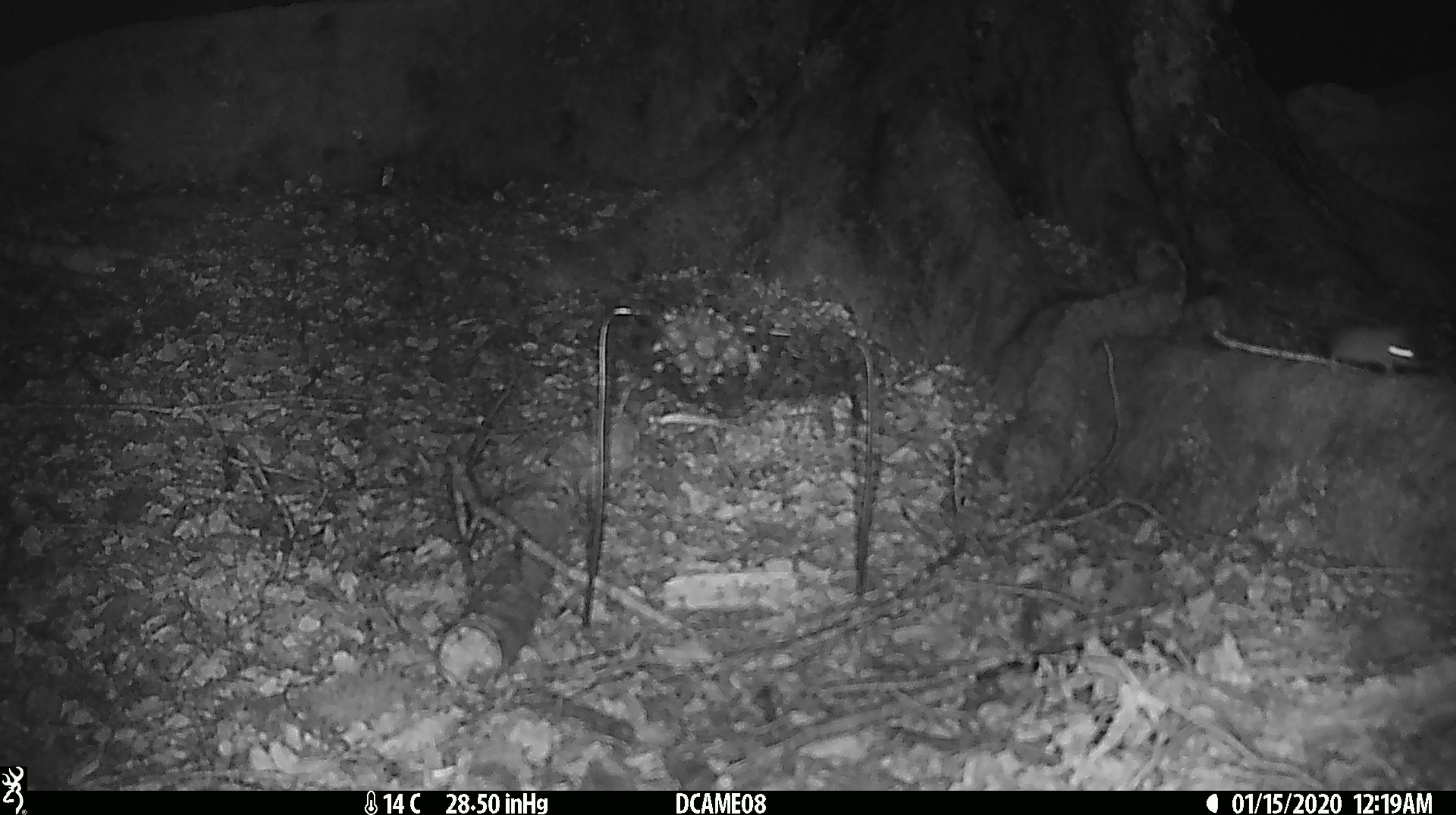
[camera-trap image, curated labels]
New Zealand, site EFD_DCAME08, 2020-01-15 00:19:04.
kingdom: Animalia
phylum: Chordata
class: Mammalia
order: Rodentia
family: Muridae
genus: Mus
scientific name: Mus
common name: mouse